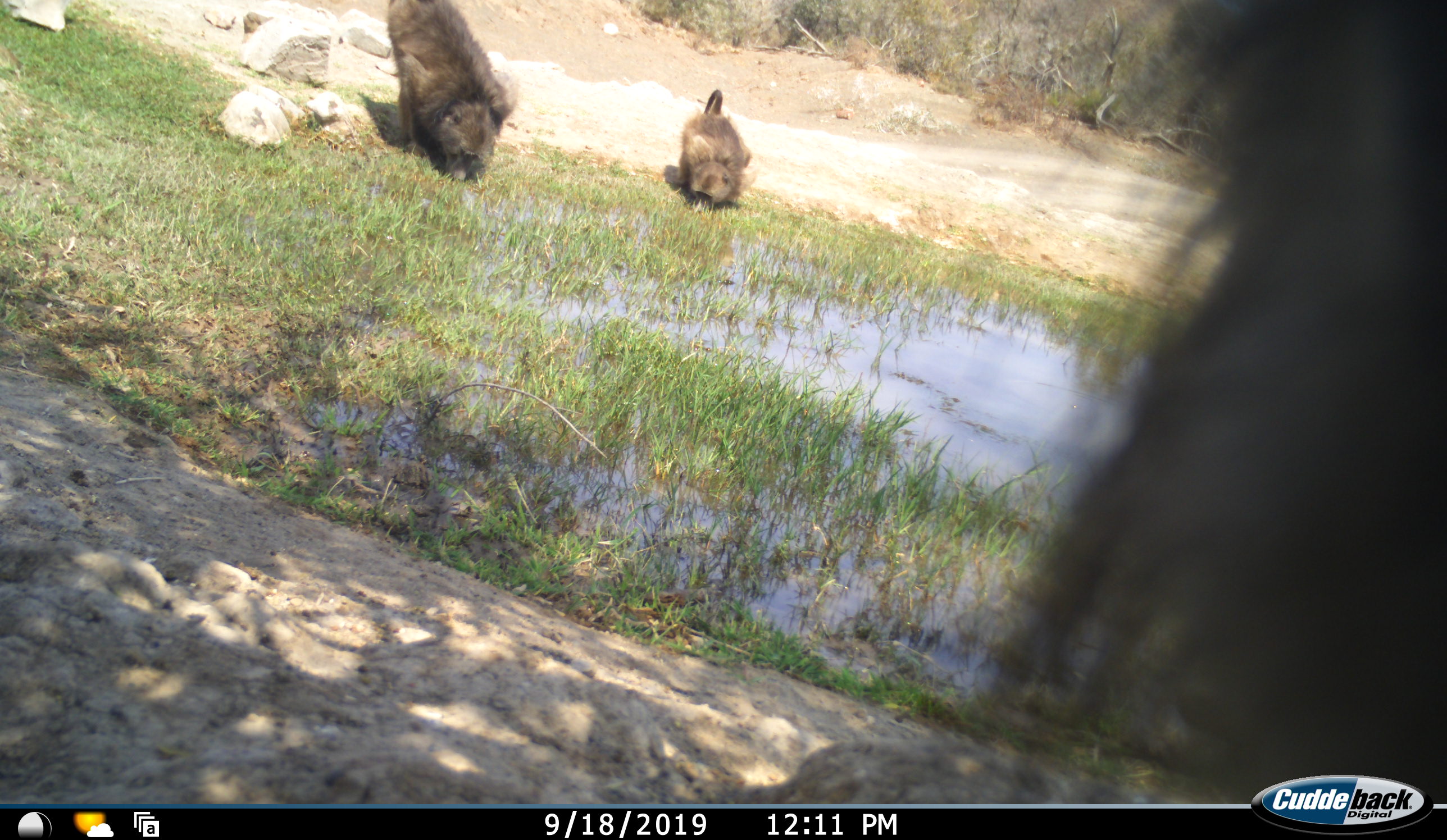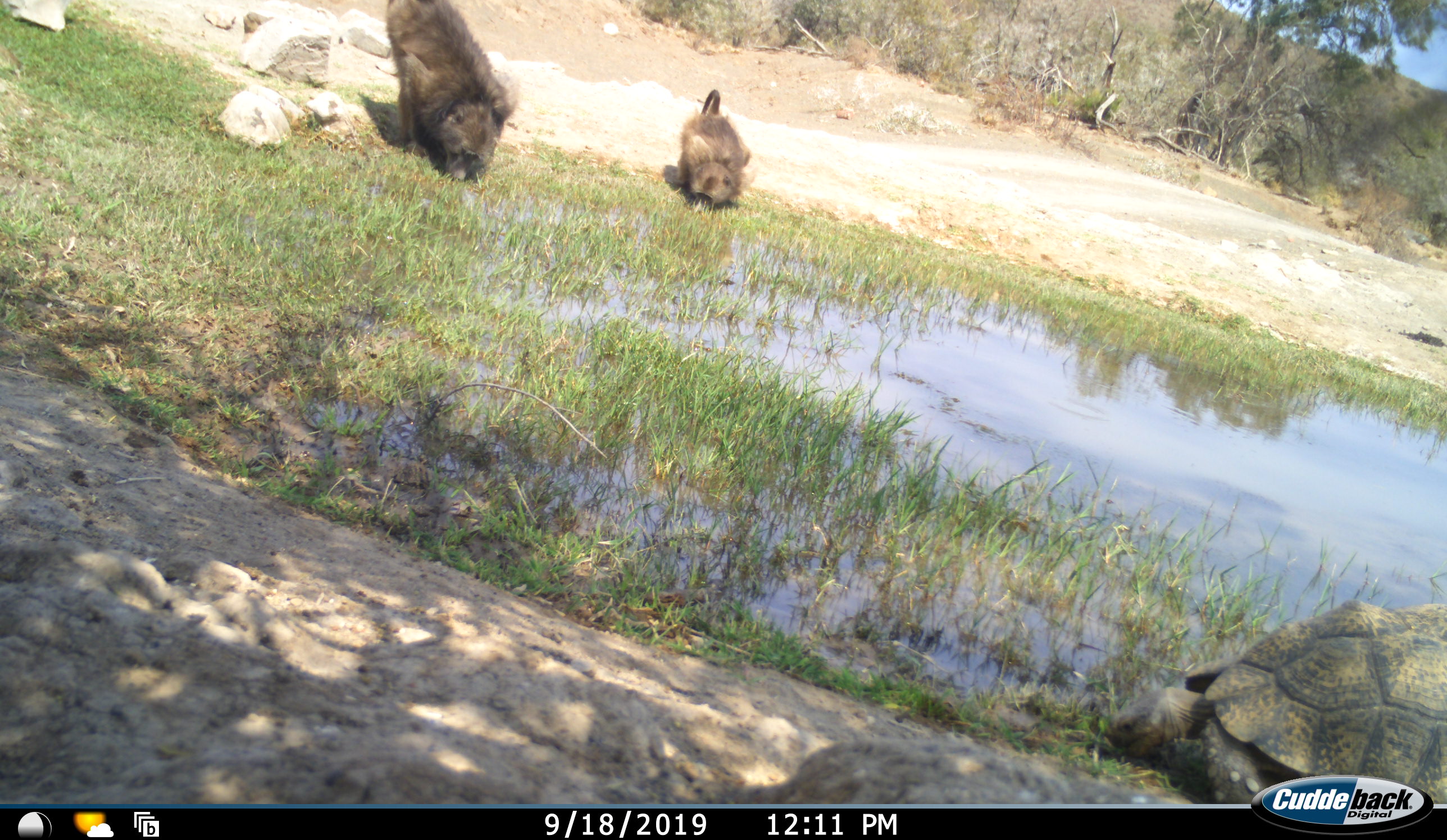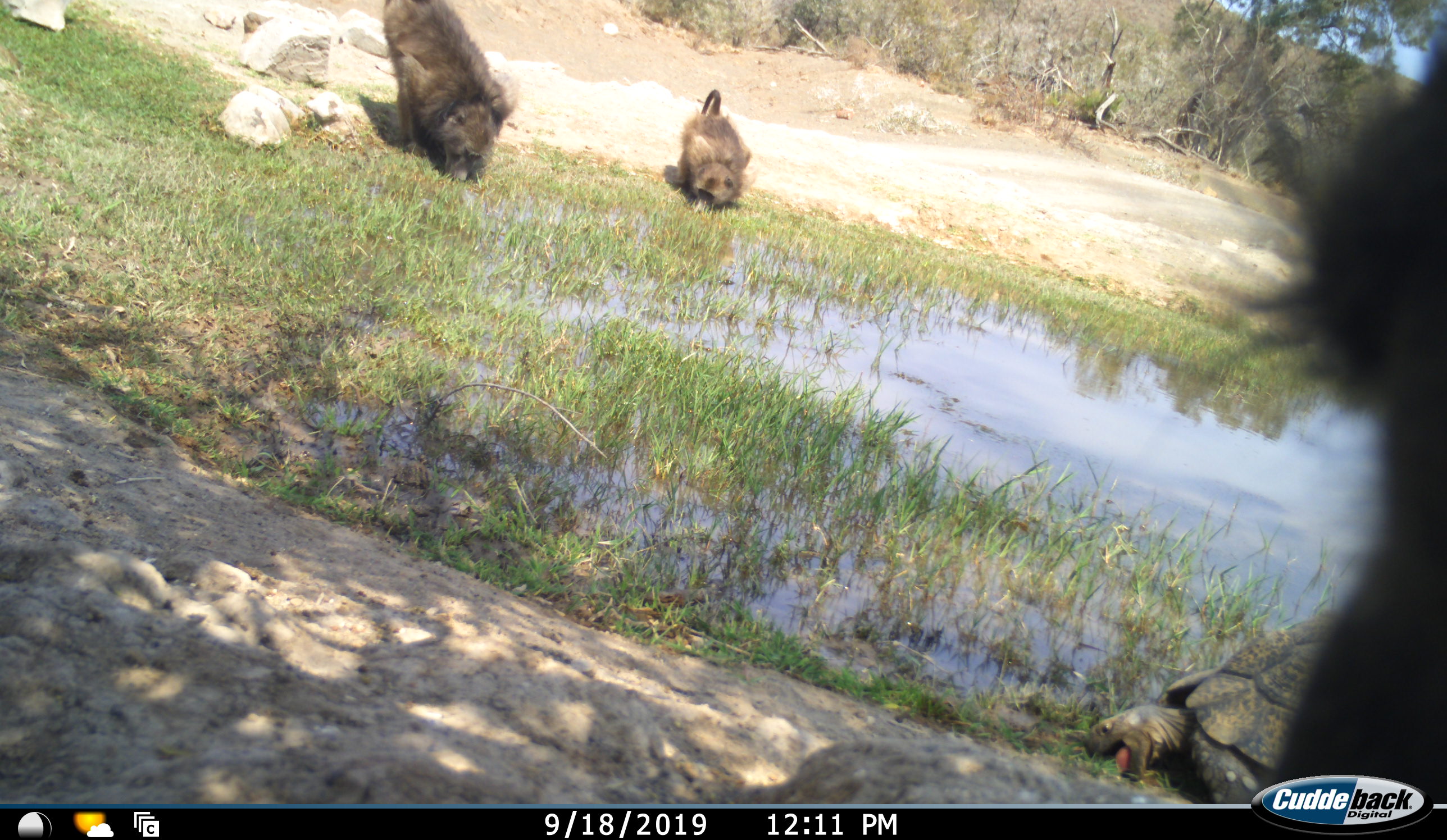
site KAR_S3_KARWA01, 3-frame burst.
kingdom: Animalia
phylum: Chordata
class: Mammalia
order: Primates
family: Cercopithecidae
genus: Papio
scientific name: Papio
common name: baboon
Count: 3.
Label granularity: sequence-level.